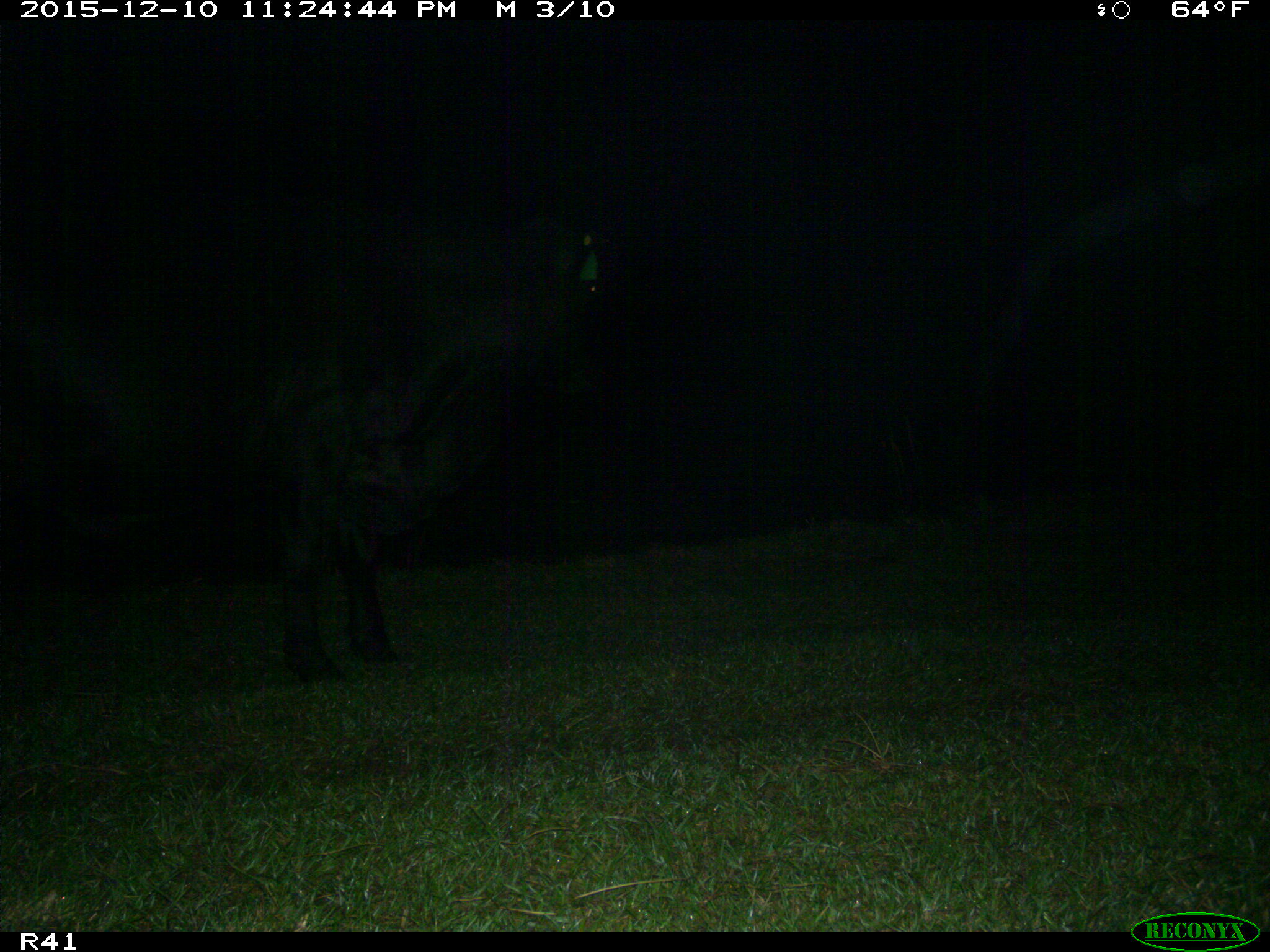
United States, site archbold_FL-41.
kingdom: Animalia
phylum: Chordata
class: Mammalia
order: Artiodactyla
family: Bovidae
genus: Bos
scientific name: Bos taurus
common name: domestic cow